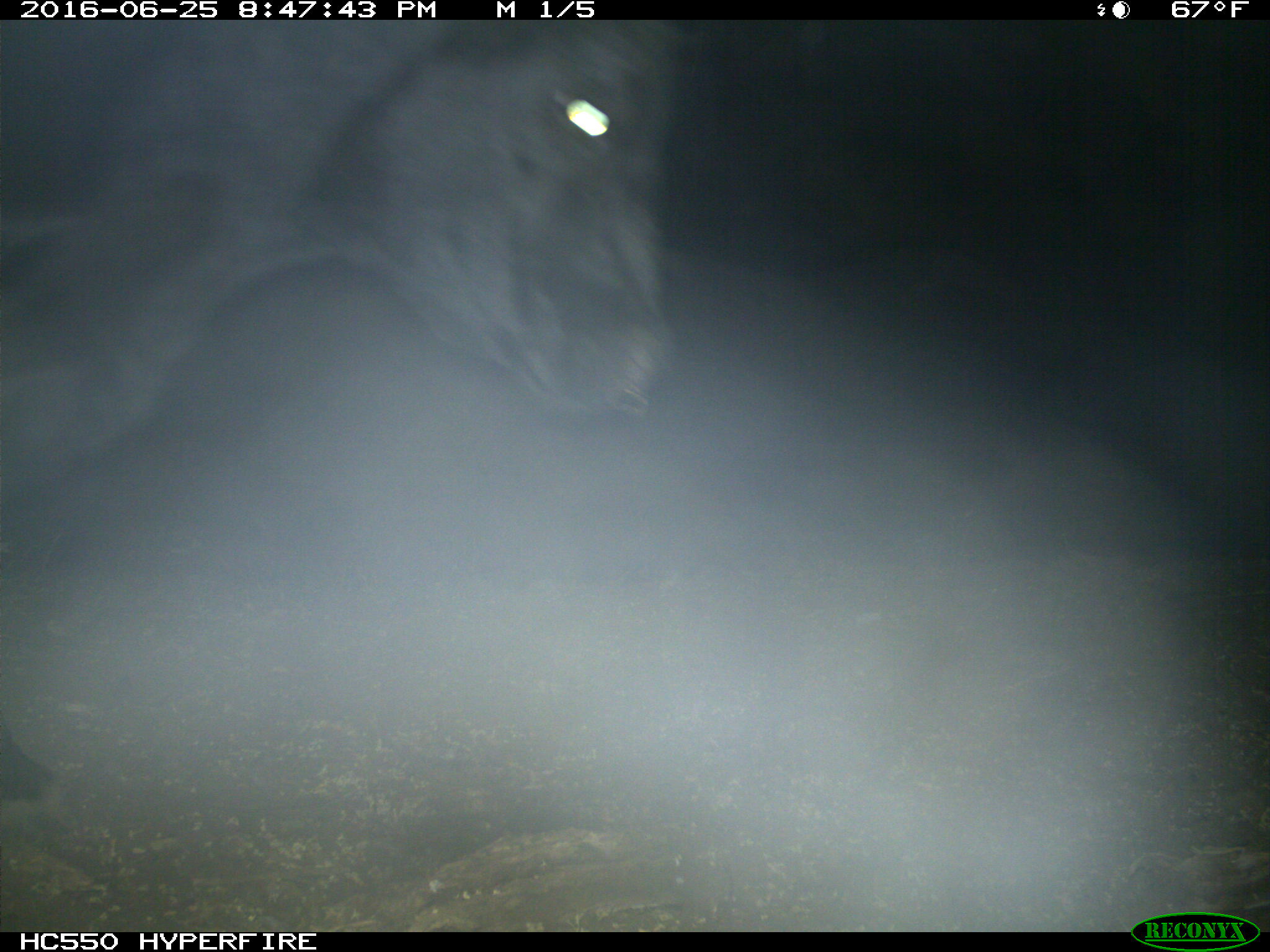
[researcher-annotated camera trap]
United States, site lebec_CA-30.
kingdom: Animalia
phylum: Chordata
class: Mammalia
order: Artiodactyla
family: Bovidae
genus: Bos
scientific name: Bos taurus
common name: domestic cow